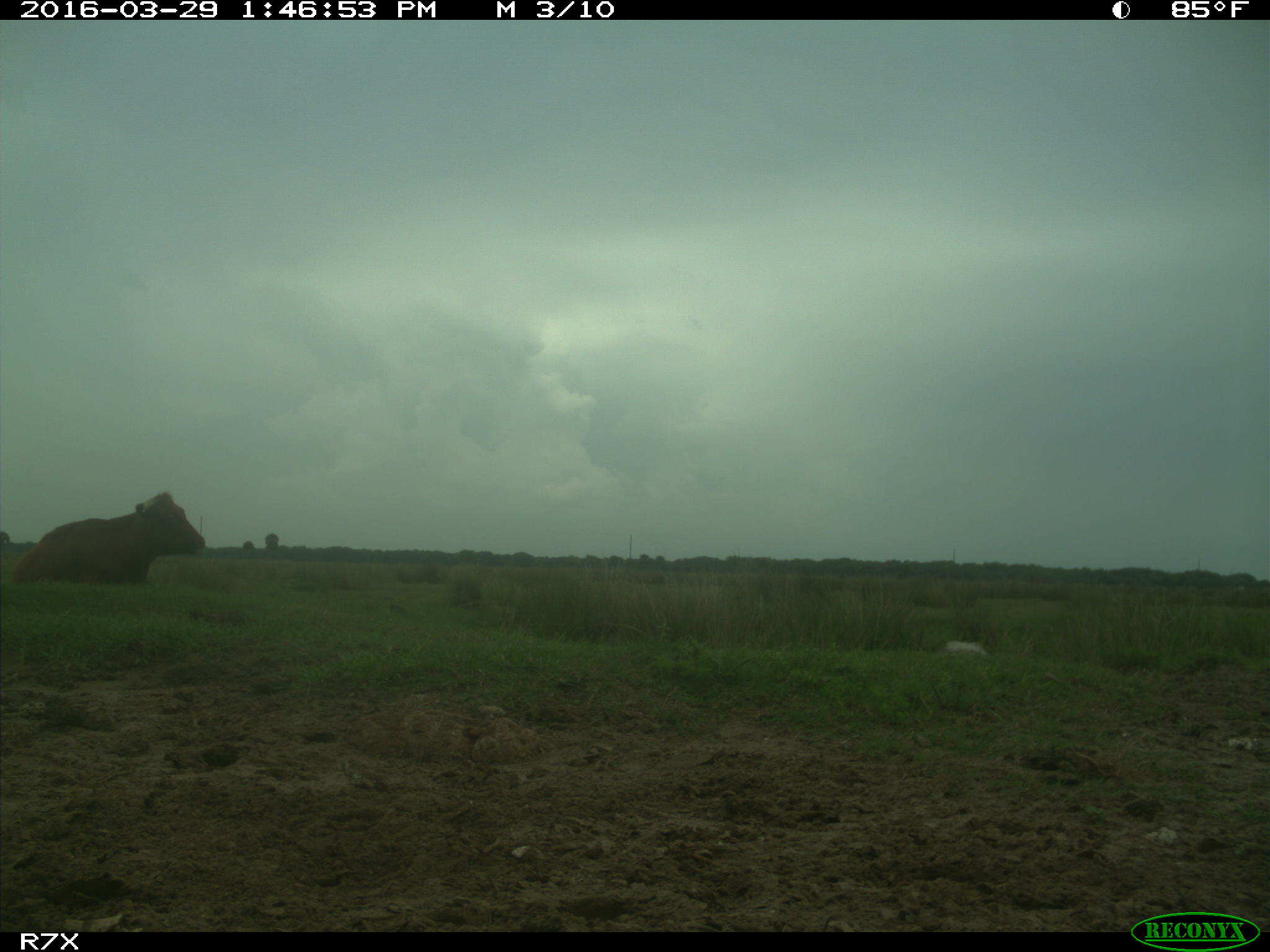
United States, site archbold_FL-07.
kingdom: Animalia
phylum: Chordata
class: Mammalia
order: Artiodactyla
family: Bovidae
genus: Bos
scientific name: Bos taurus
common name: domestic cow